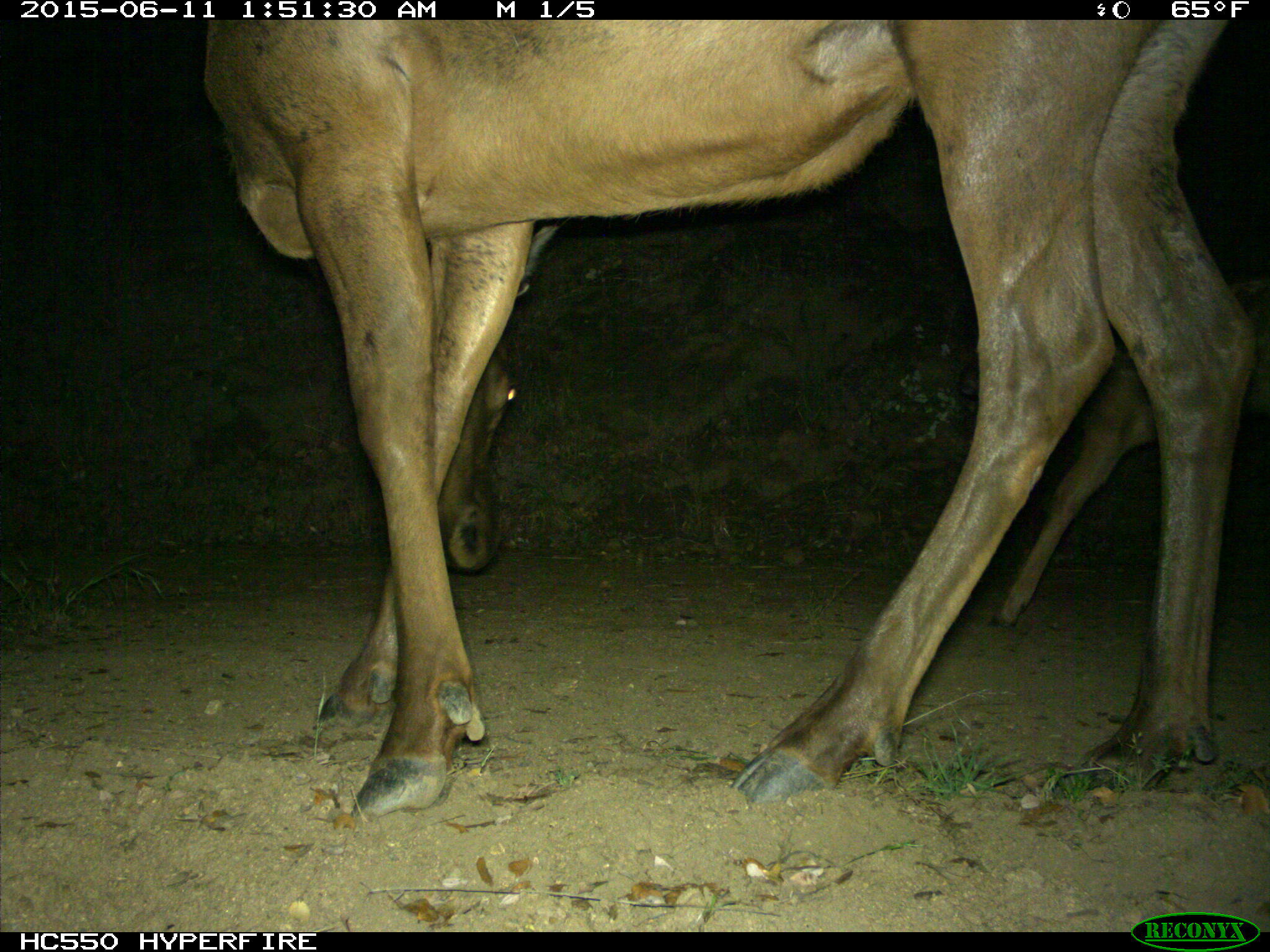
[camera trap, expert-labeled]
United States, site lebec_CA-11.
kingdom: Animalia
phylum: Chordata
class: Mammalia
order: Artiodactyla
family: Cervidae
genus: Cervus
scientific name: Cervus canadensis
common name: elk